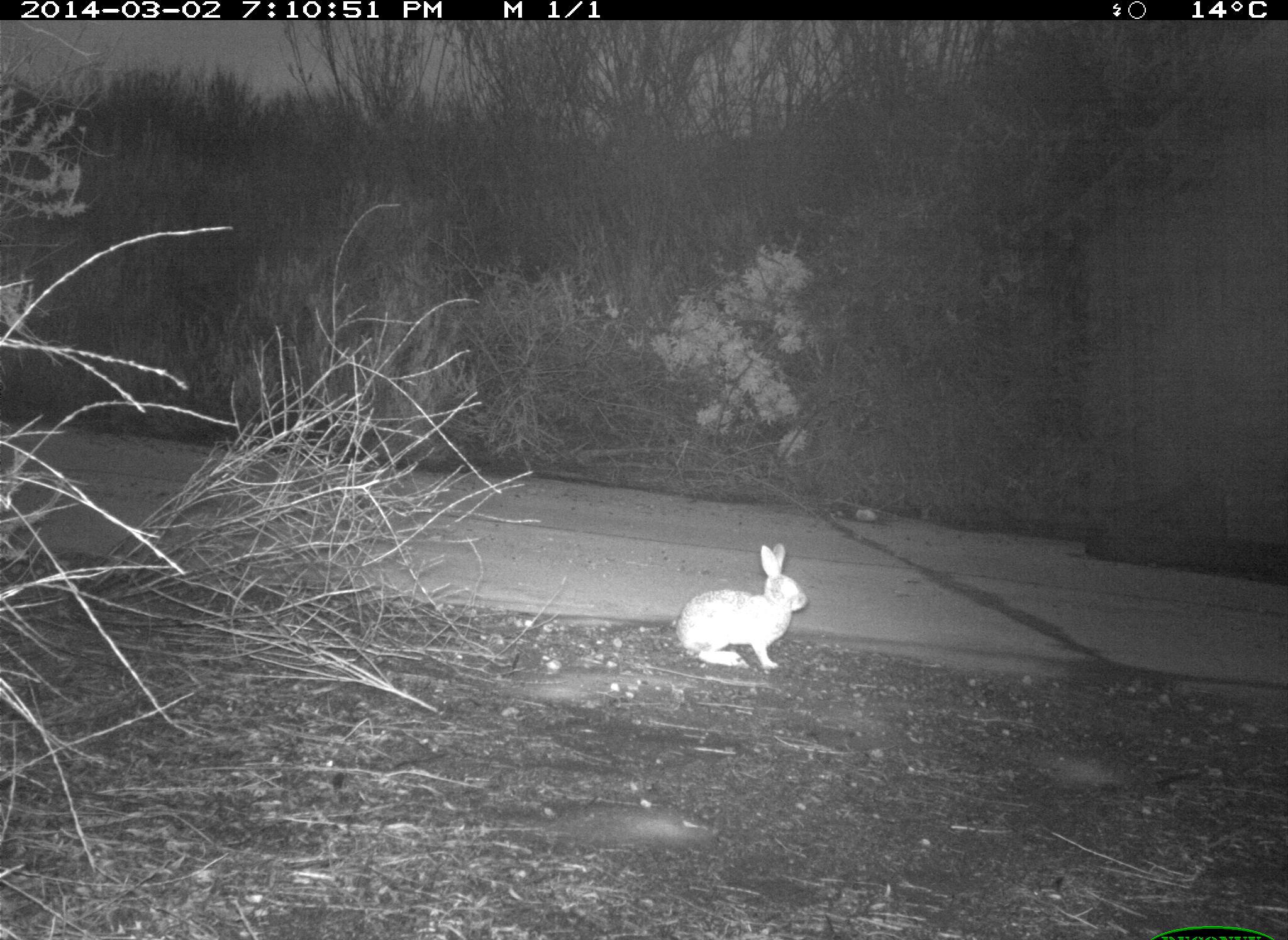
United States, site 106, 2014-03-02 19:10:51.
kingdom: Animalia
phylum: Chordata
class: Mammalia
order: Lagomorpha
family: Leporidae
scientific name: Leporidae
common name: rabbits and hares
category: rabbit